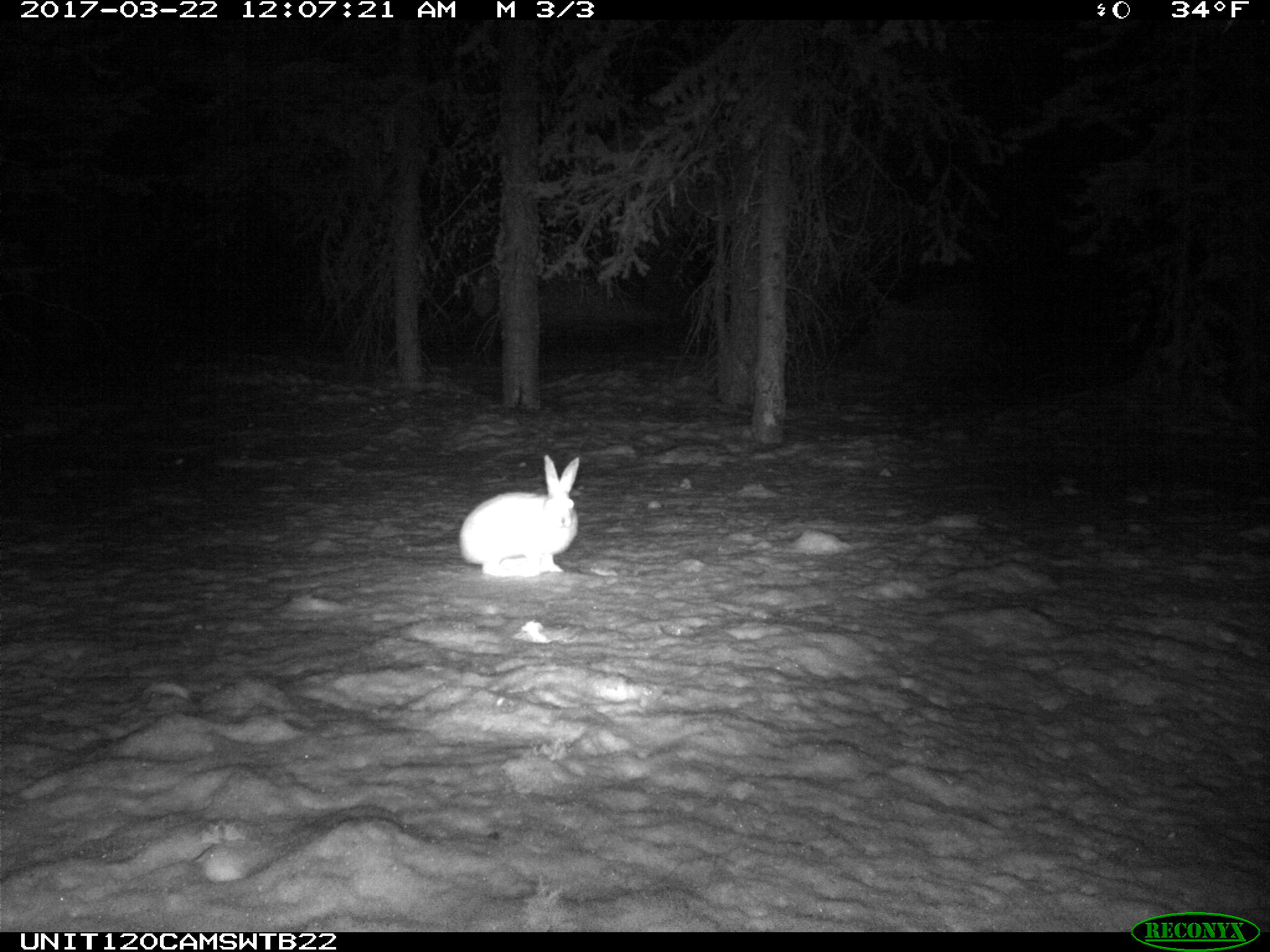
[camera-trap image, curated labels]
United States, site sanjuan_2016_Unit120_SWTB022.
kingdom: Animalia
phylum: Chordata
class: Mammalia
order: Lagomorpha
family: Leporidae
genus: Lepus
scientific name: Lepus americanus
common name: snowshoe hare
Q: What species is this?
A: Lepus americanus (snowshoe hare).